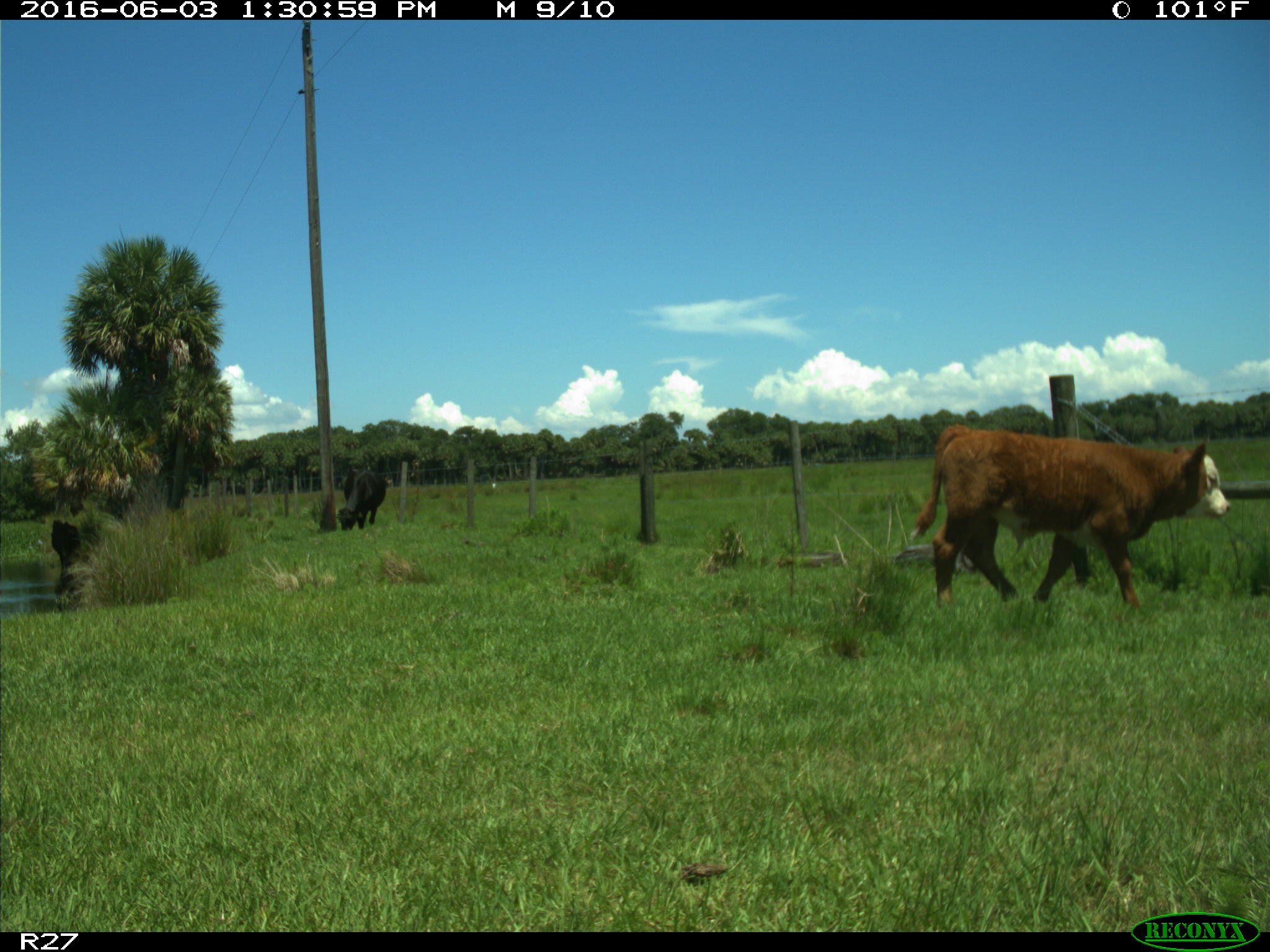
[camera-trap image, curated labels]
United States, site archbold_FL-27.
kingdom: Animalia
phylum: Chordata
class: Mammalia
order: Artiodactyla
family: Bovidae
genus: Bos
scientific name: Bos taurus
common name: domestic cow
Bos taurus (domestic cow).